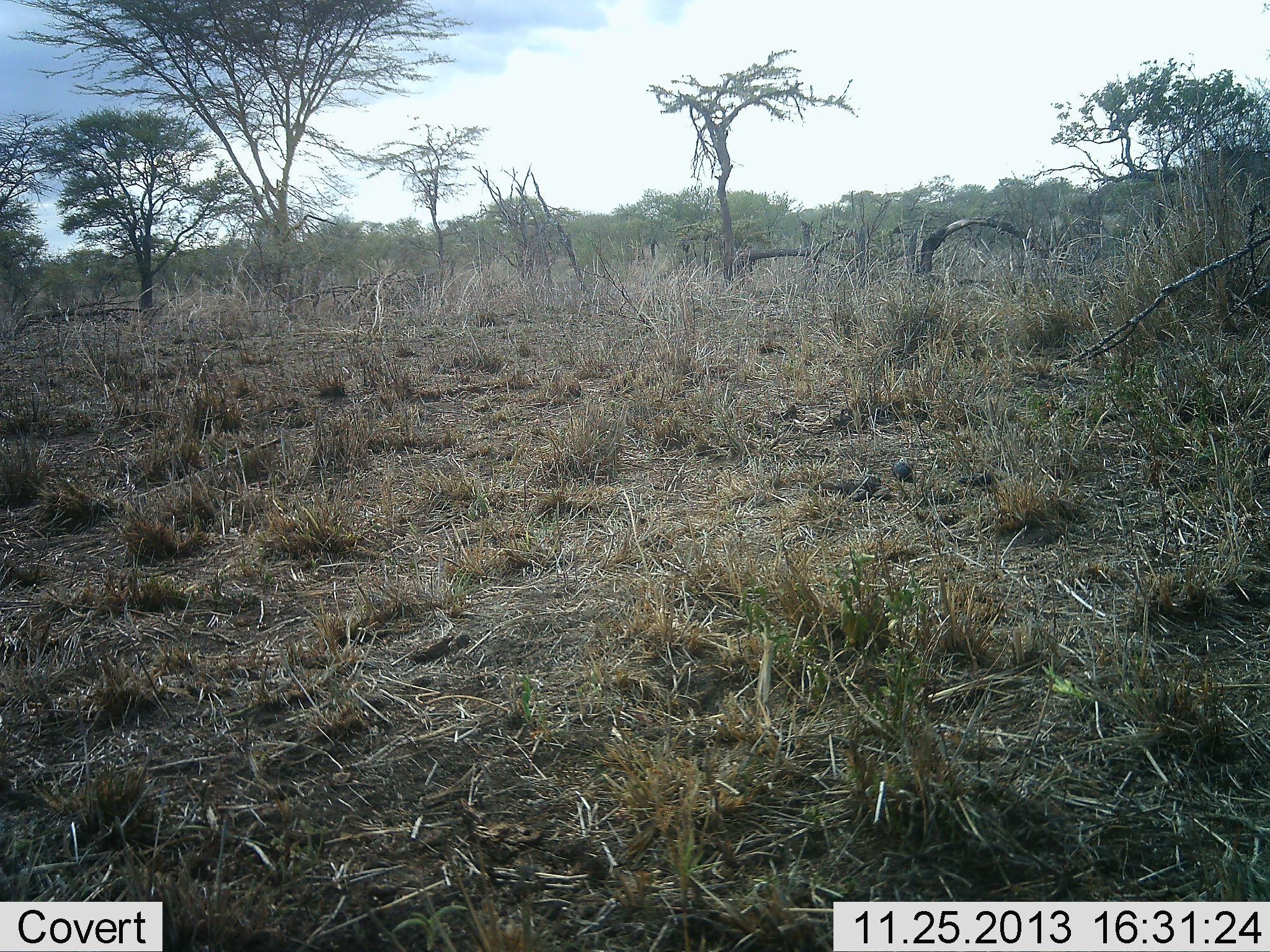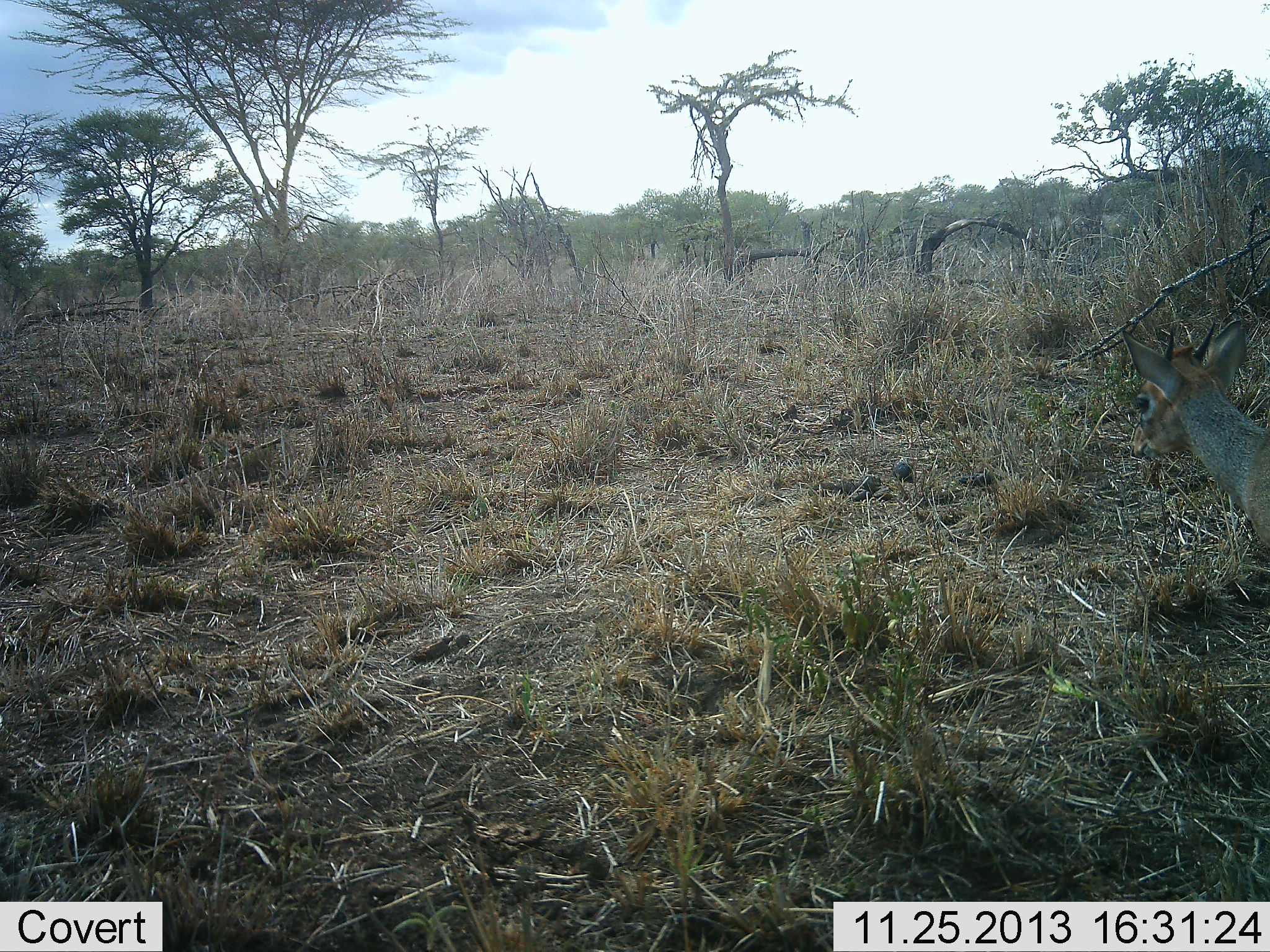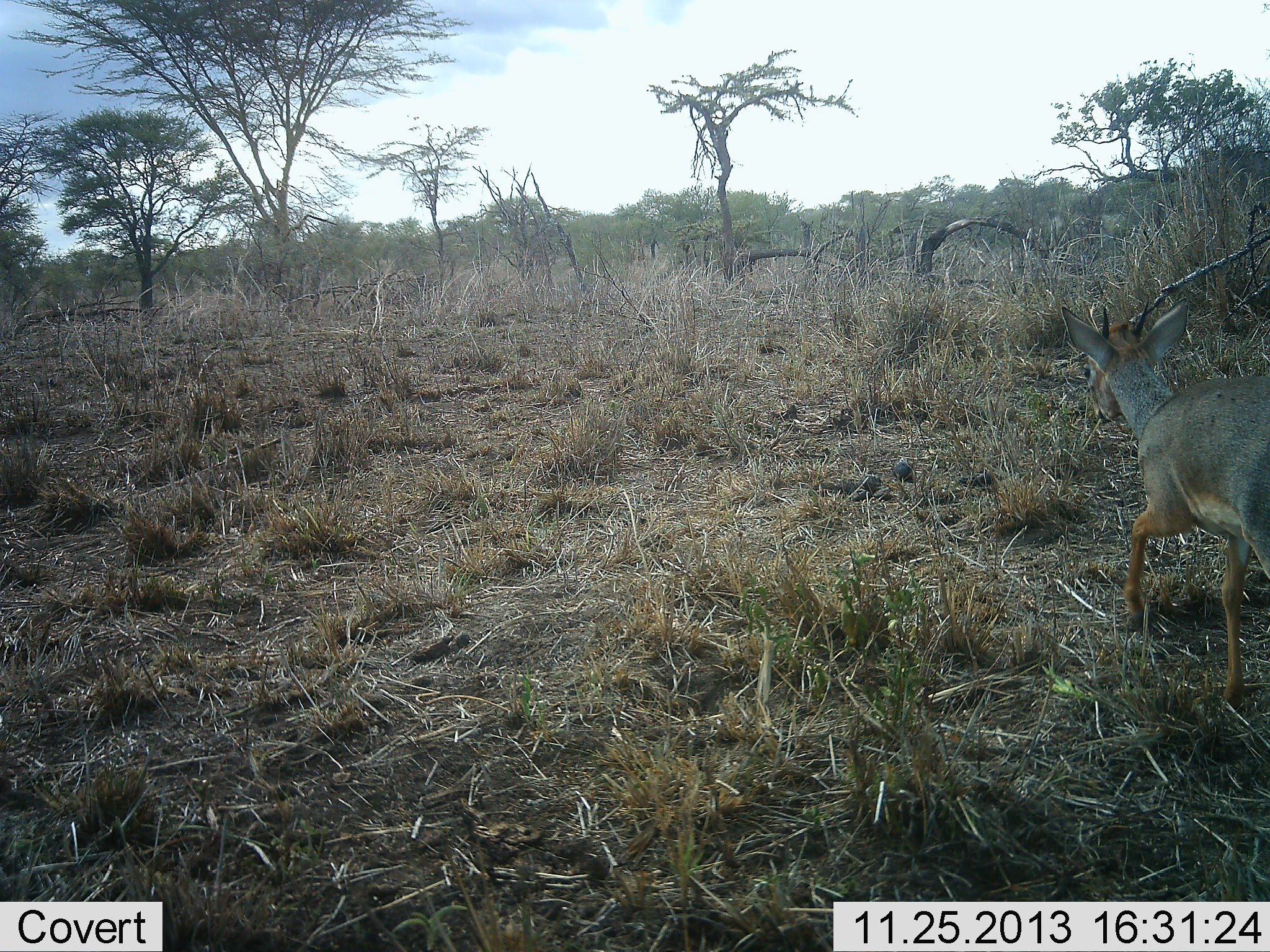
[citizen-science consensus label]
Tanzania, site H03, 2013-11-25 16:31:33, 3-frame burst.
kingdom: Animalia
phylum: Chordata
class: Mammalia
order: Artiodactyla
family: Bovidae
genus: Madoqua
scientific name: Madoqua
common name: dikdik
Dikdik (Madoqua), count 1. Behavior (volunteer vote fractions): standing 0%, resting 0%, moving 100%, interacting 0%. Young present (vote fraction): 0%. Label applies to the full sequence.